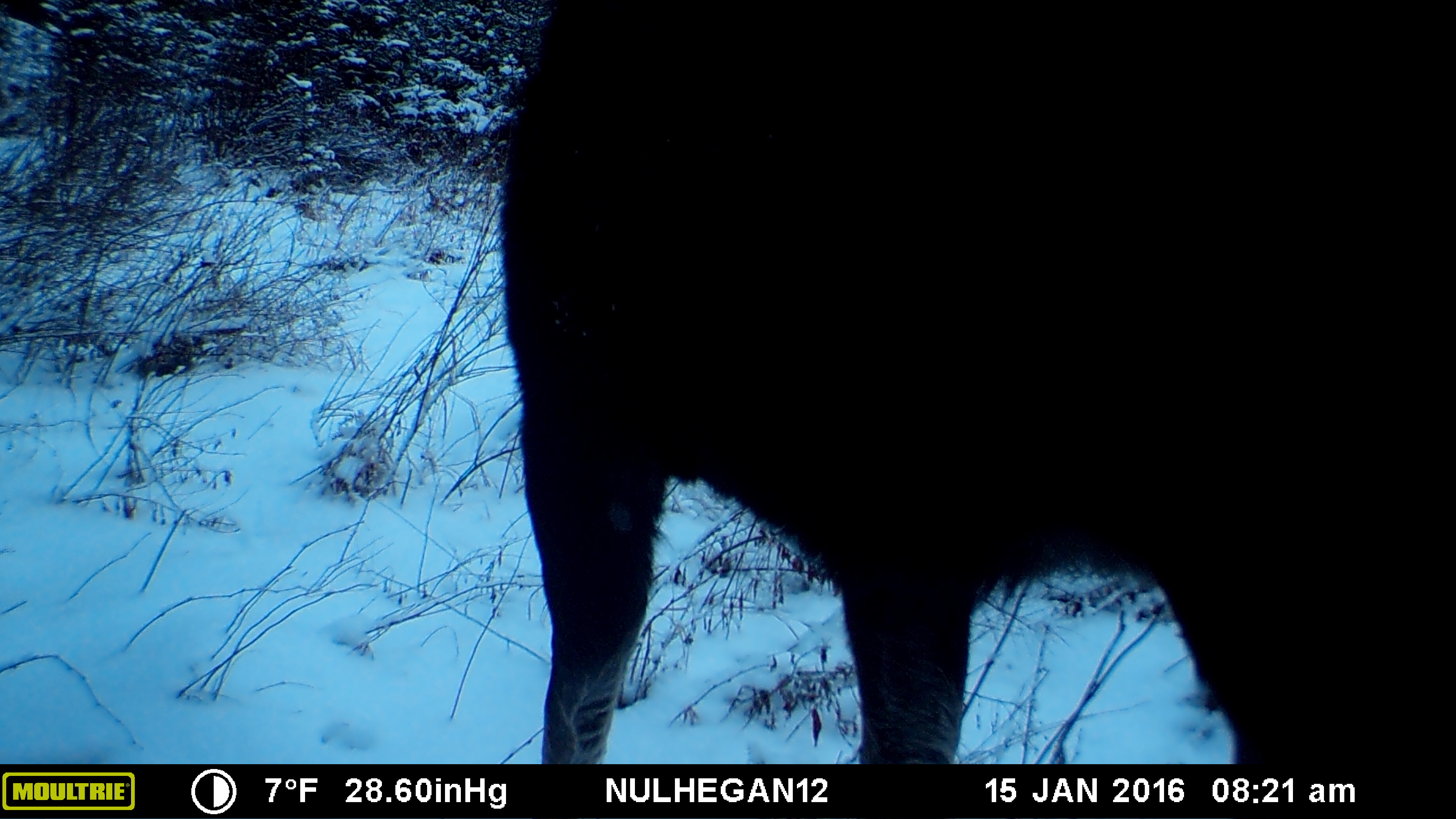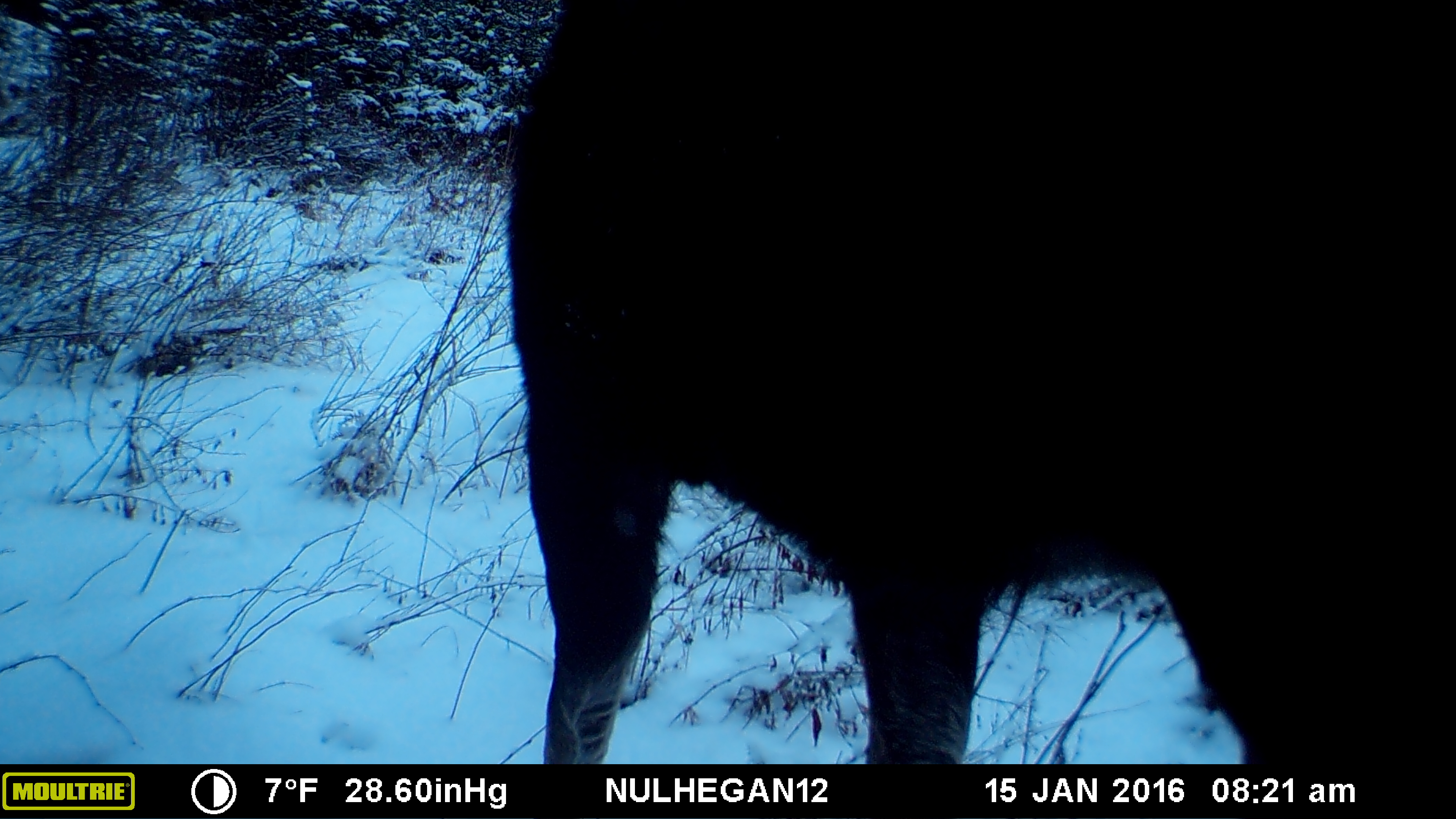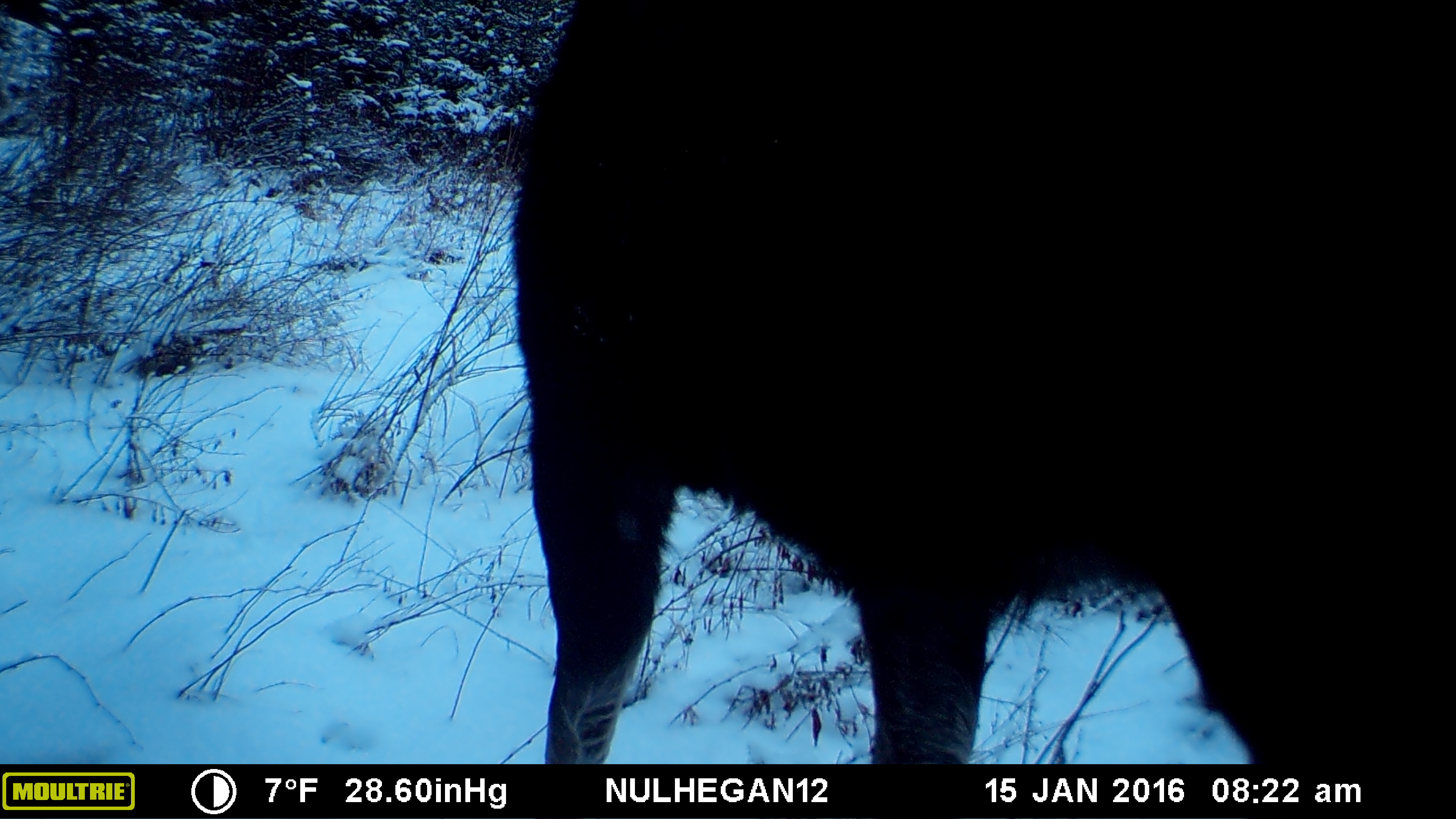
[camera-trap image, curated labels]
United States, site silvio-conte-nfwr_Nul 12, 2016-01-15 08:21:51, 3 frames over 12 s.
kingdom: Animalia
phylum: Chordata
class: Mammalia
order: Artiodactyla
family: Cervidae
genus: Alces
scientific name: Alces alces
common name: moose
Moose (Alces alces).